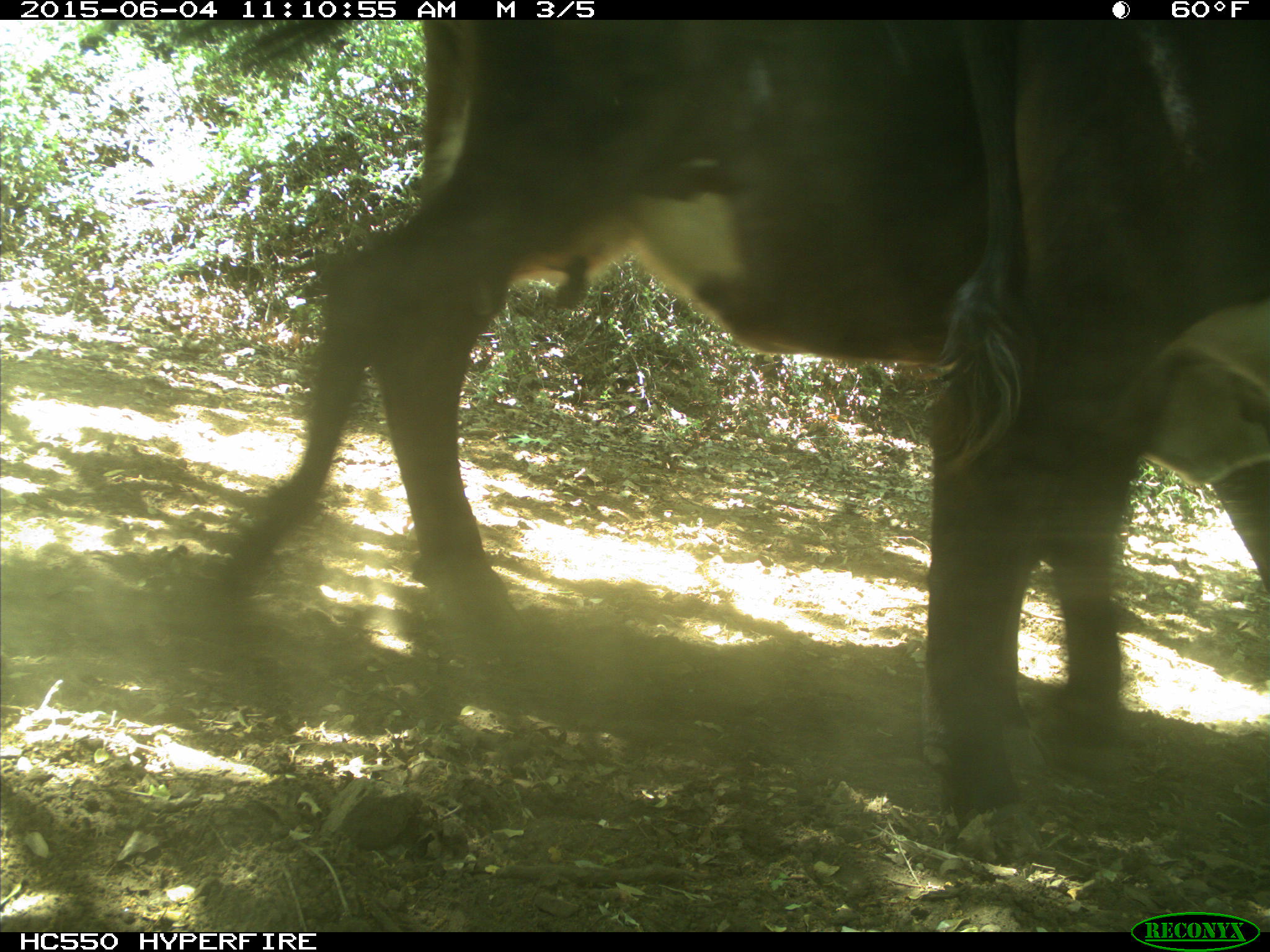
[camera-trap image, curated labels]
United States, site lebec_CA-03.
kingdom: Animalia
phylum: Chordata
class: Mammalia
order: Artiodactyla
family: Bovidae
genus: Bos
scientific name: Bos taurus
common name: domestic cow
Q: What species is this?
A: Bos taurus (domestic cow).